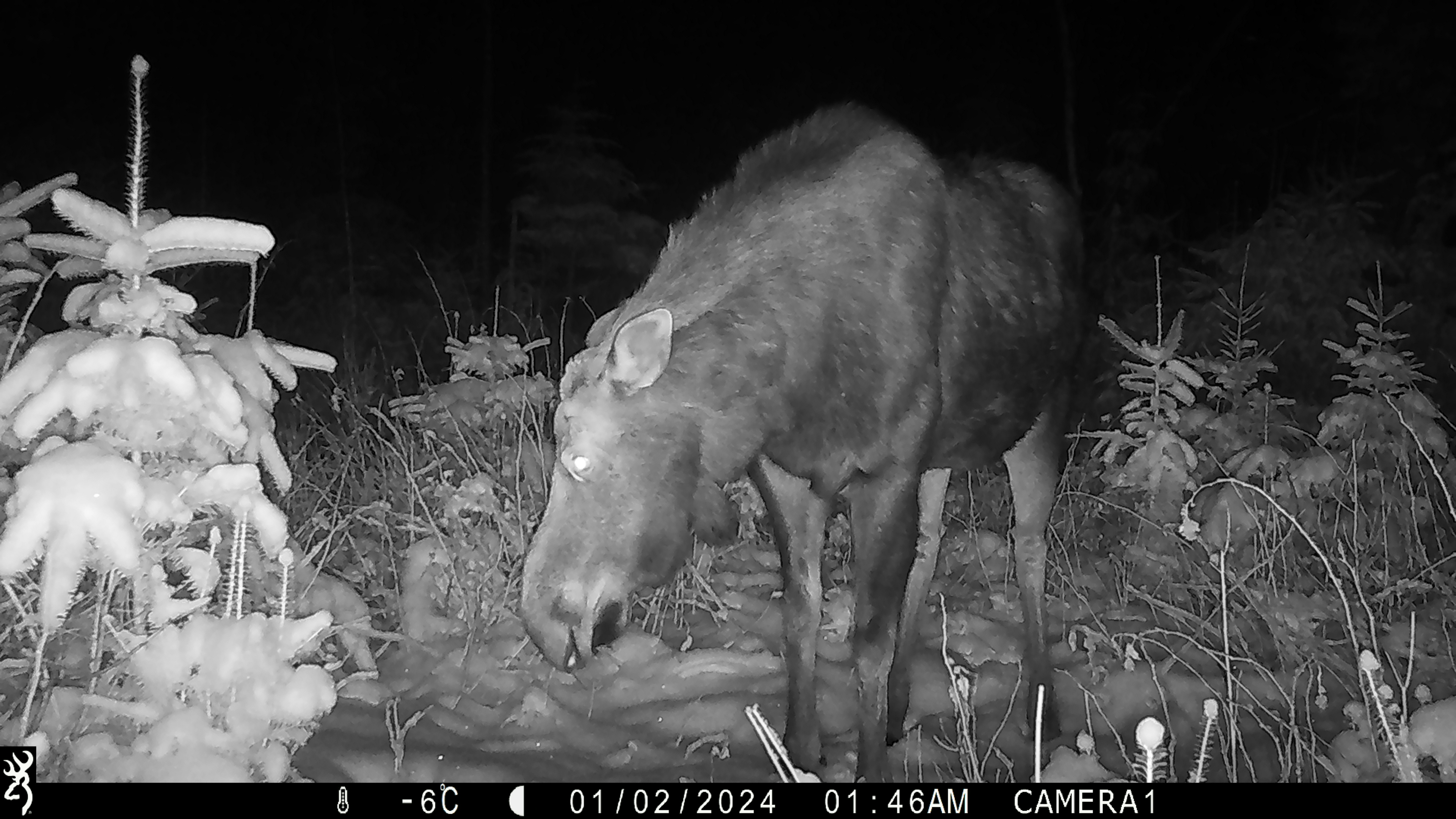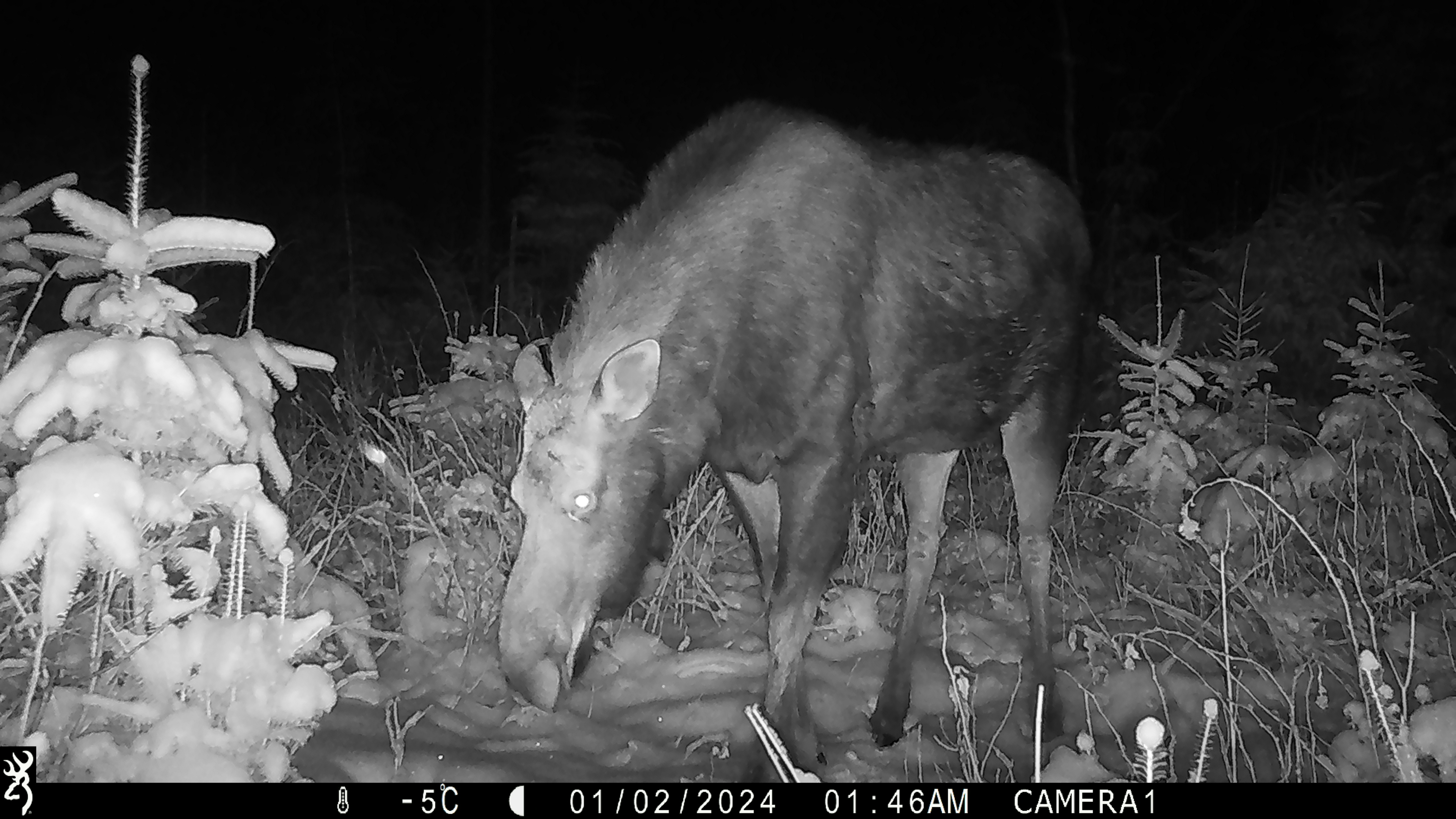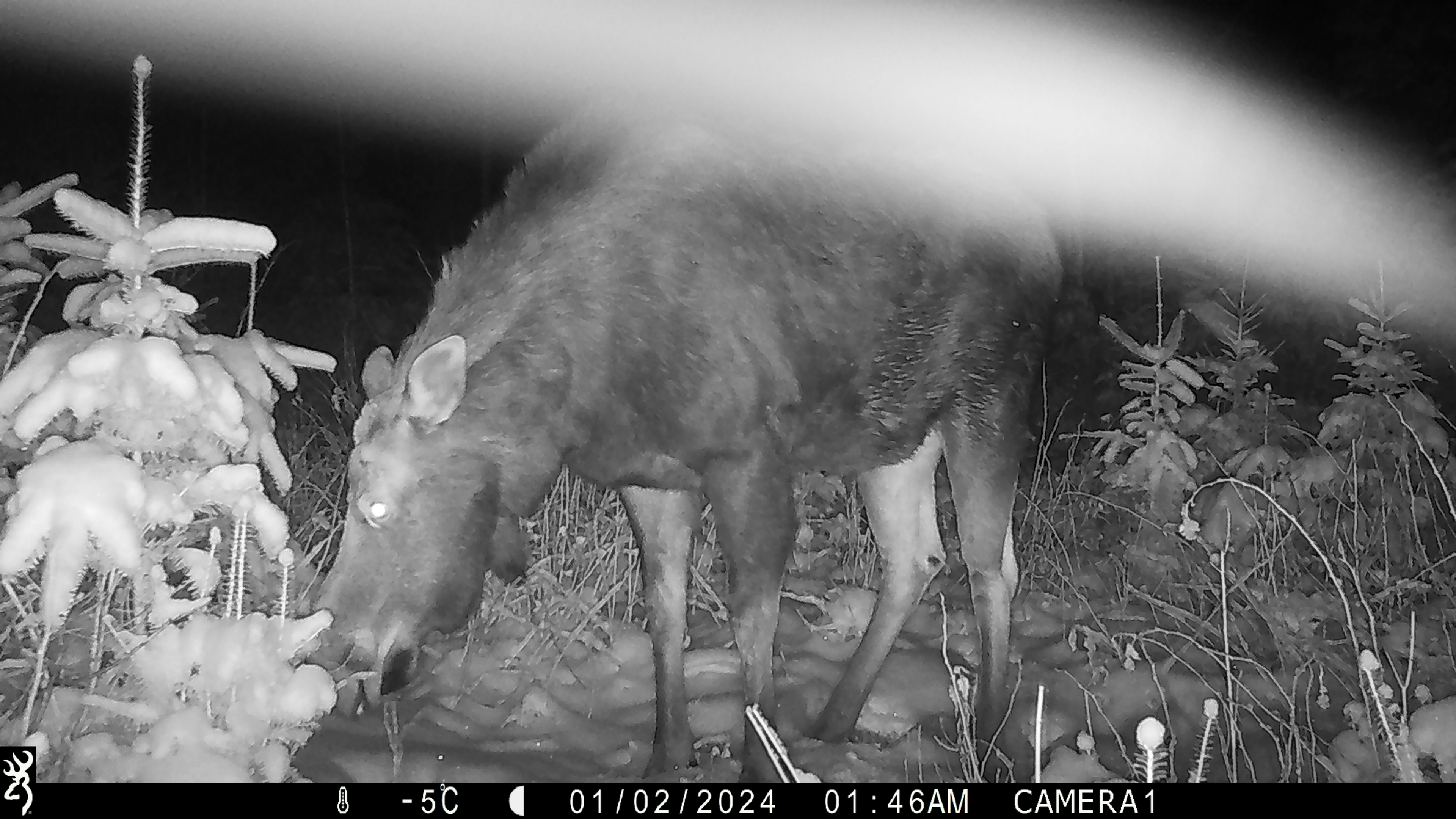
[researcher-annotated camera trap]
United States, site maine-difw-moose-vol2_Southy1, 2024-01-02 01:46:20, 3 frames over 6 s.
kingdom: Animalia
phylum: Chordata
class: Mammalia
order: Artiodactyla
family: Cervidae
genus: Alces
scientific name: Alces alces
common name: moose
Moose (Alces alces).